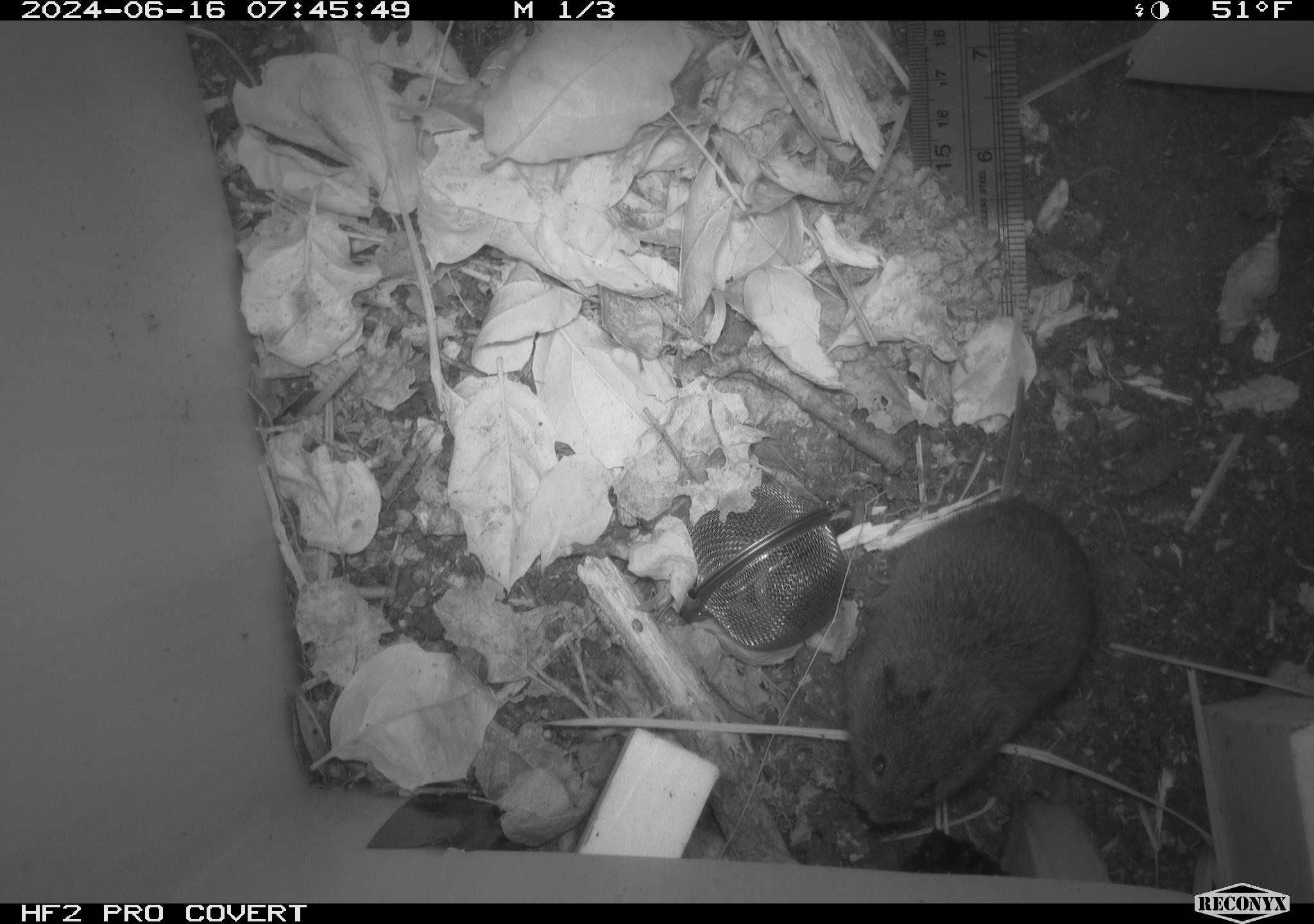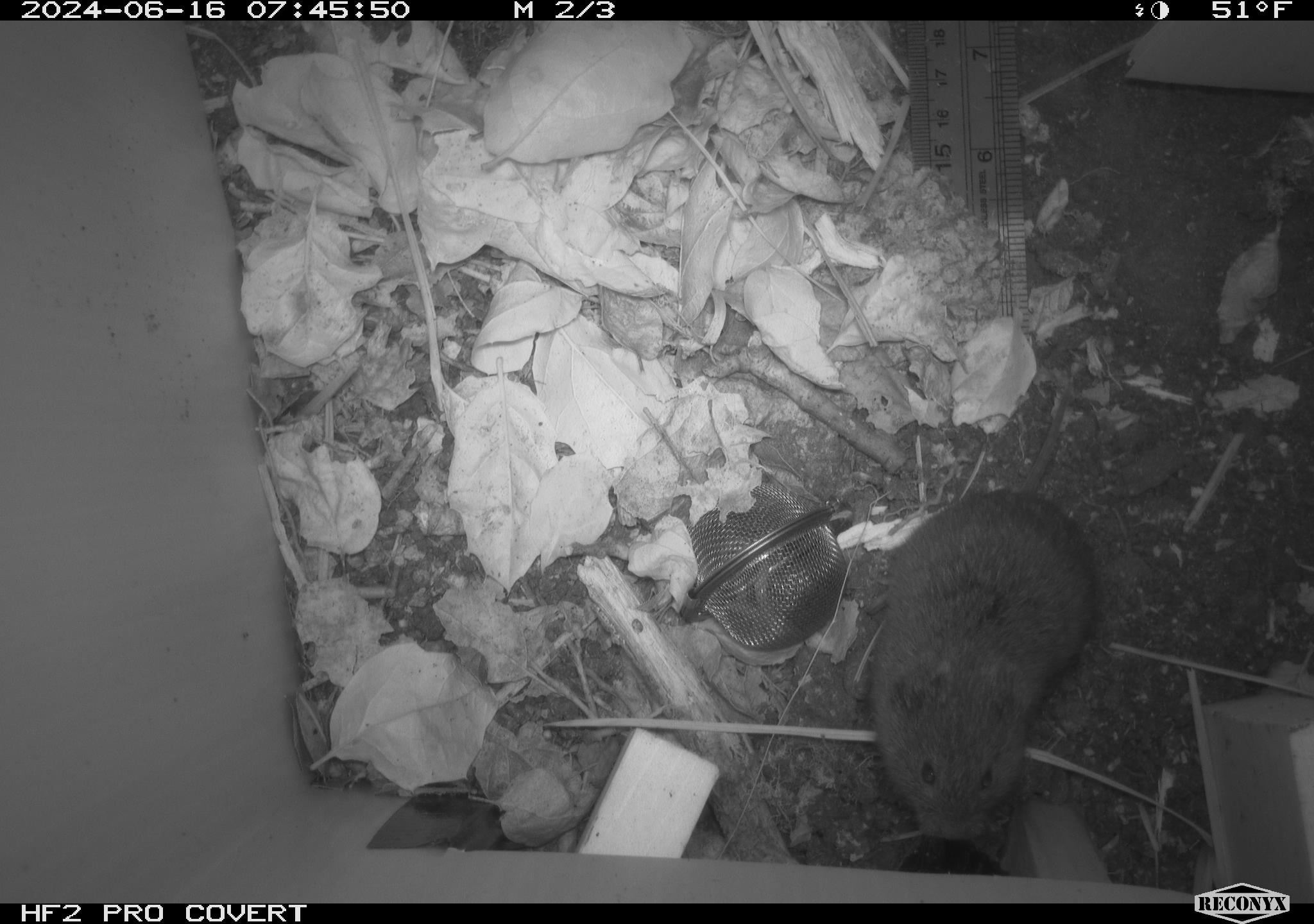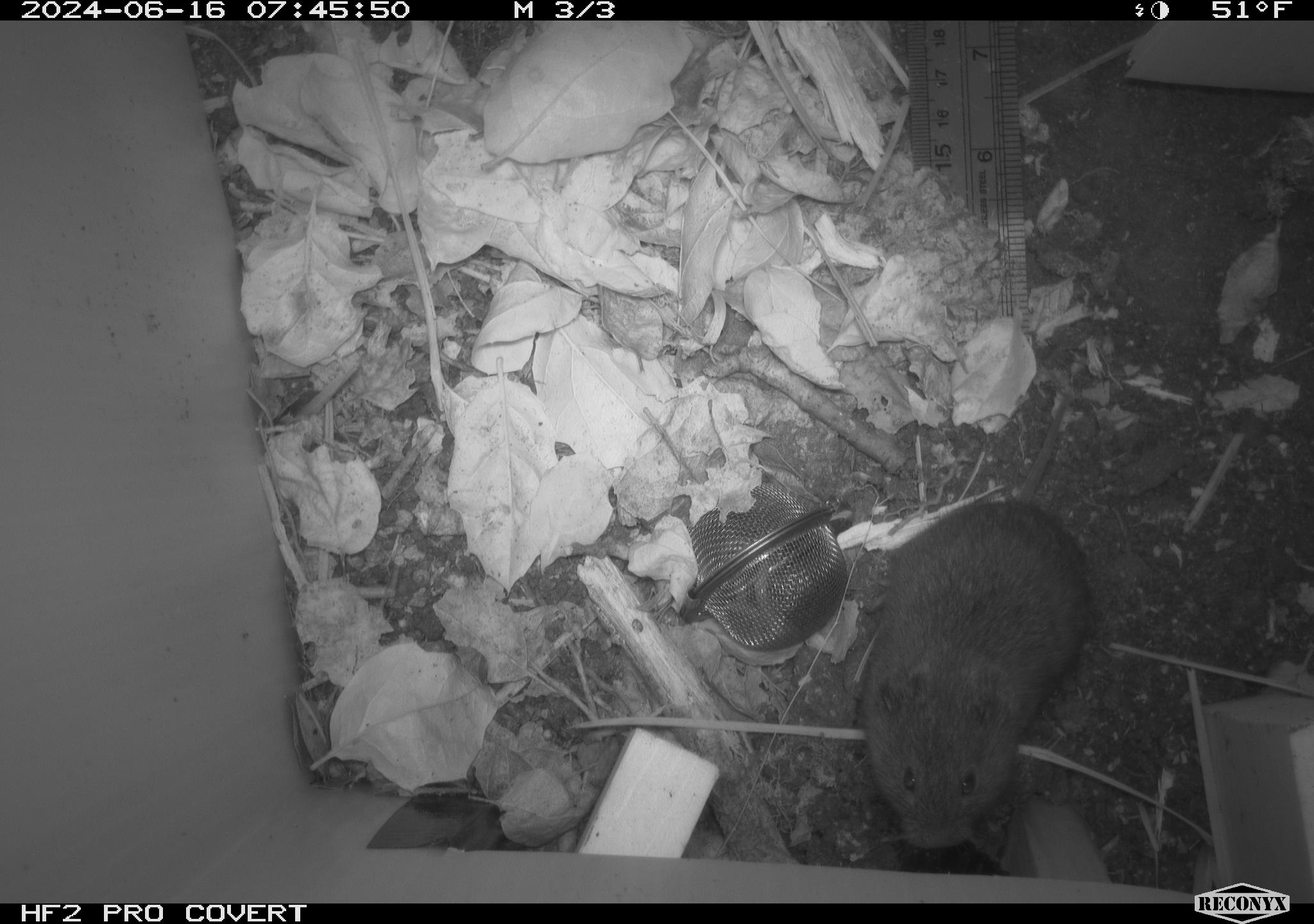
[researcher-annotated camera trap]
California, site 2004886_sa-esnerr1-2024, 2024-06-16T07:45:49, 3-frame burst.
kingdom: Animalia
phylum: Chordata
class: Mammalia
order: Rodentia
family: Cricetidae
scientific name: Cricetidae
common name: hamsters, voles, lemmings, and allies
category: cricetidae family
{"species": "cricetidae family (hamsters, voles, lemmings, and allies) (Cricetidae)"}